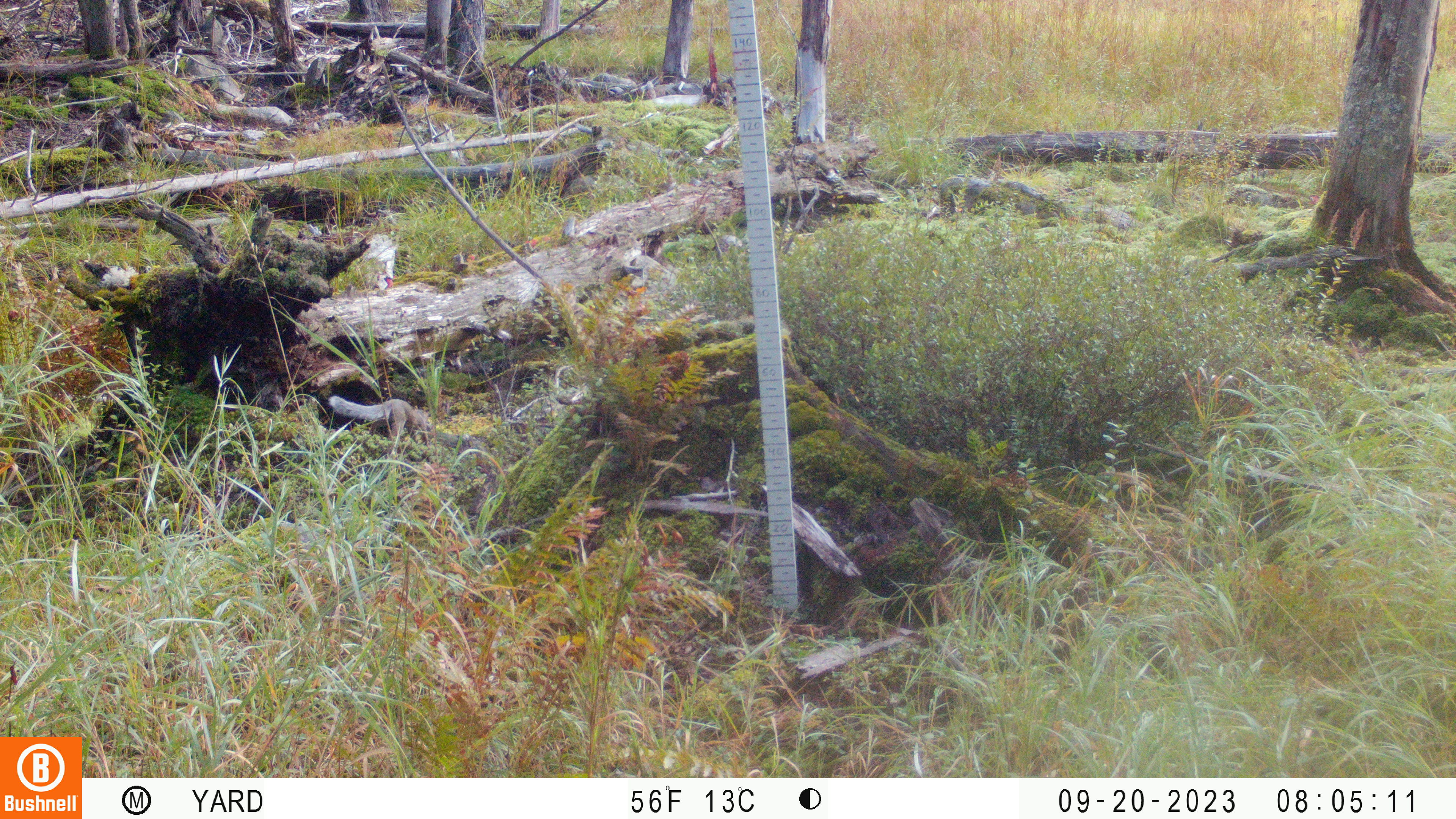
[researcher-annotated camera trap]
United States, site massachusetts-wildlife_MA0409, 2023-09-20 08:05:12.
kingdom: Animalia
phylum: Chordata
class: Mammalia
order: Rodentia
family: Sciuridae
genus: Sciurus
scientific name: Sciurus carolinensis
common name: gray squirrel